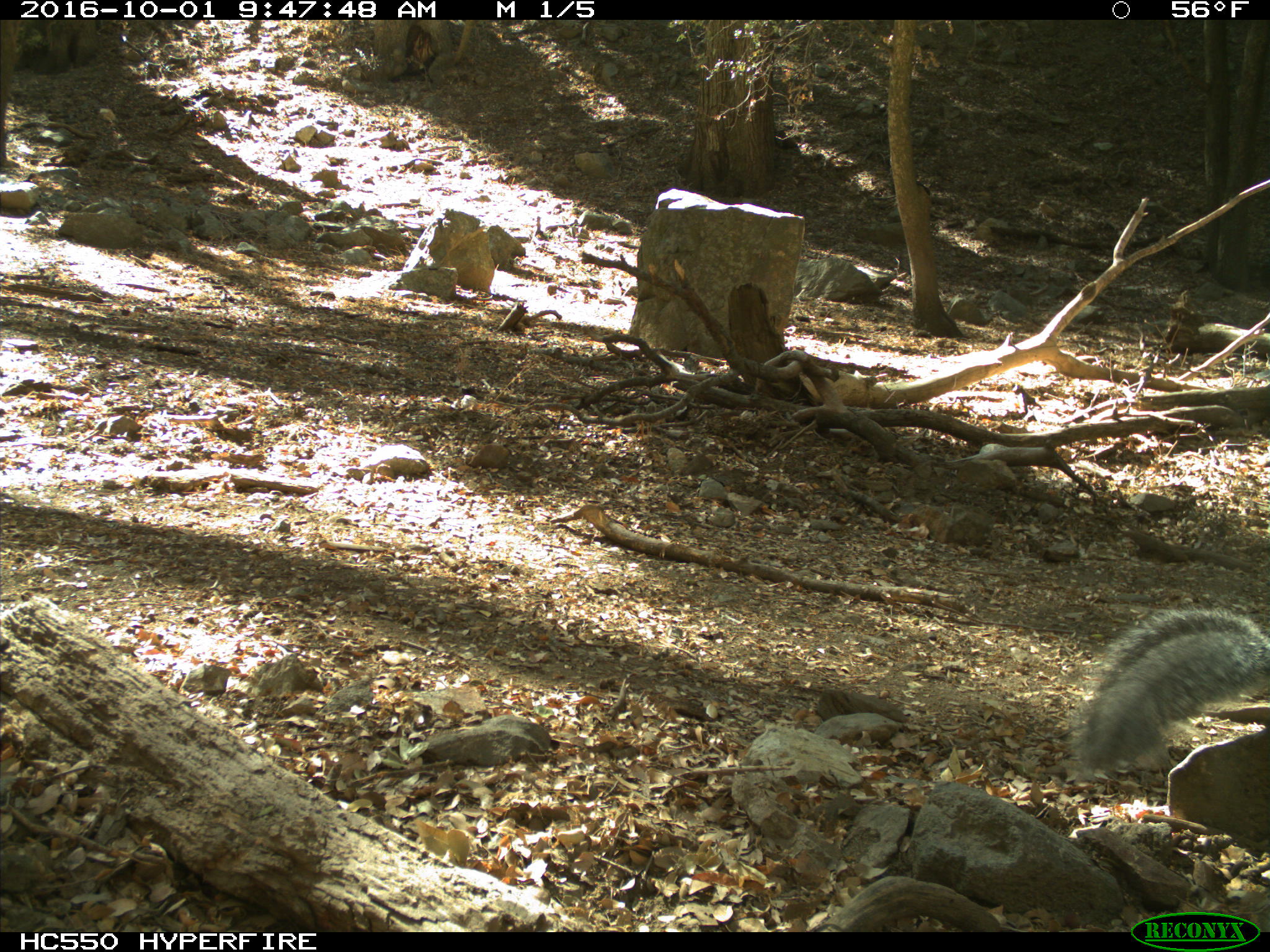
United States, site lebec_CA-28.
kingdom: Animalia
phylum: Chordata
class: Mammalia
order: Rodentia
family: Sciuridae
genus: Sciurus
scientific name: Sciurus carolinensis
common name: eastern gray squirrel